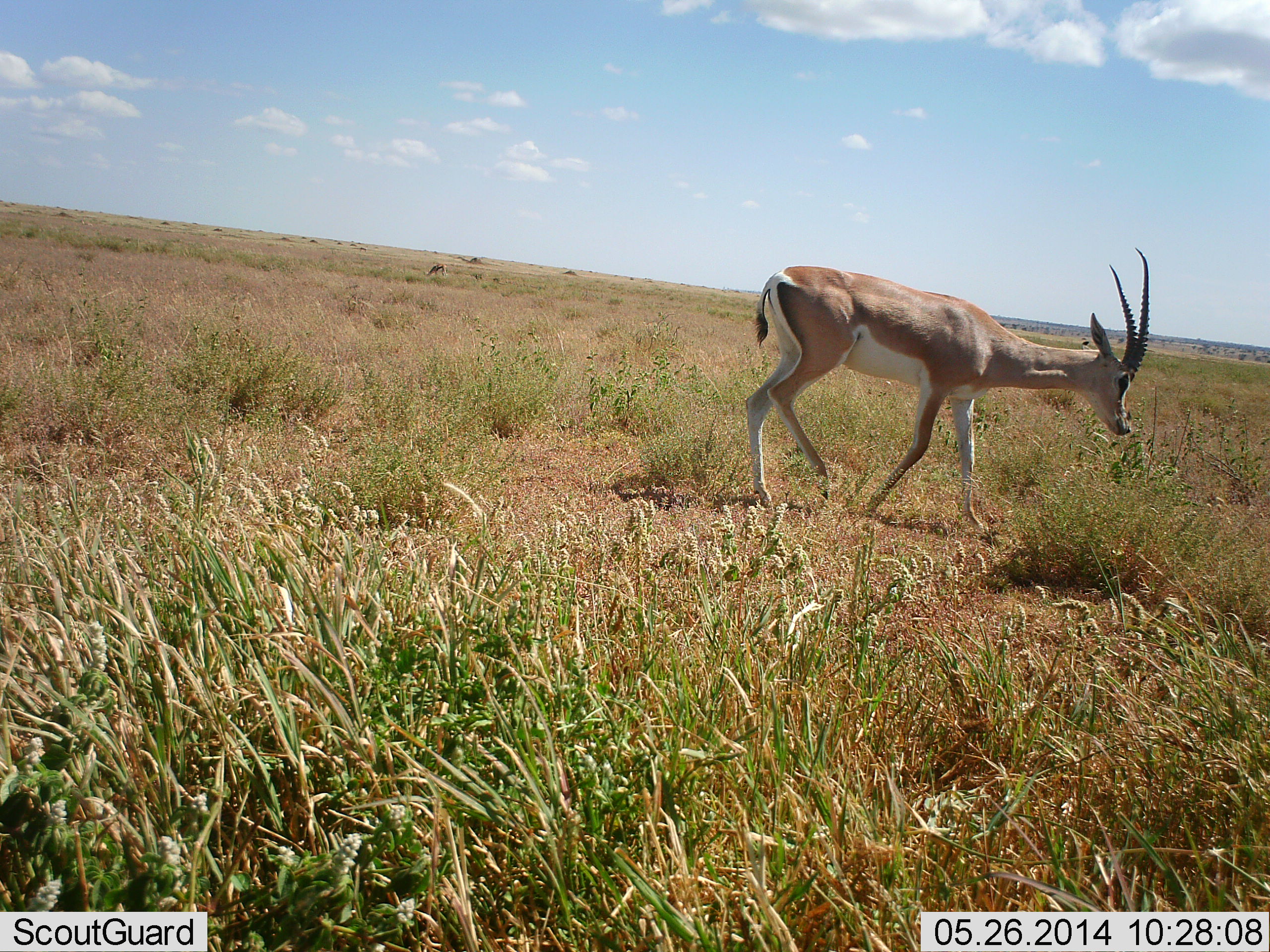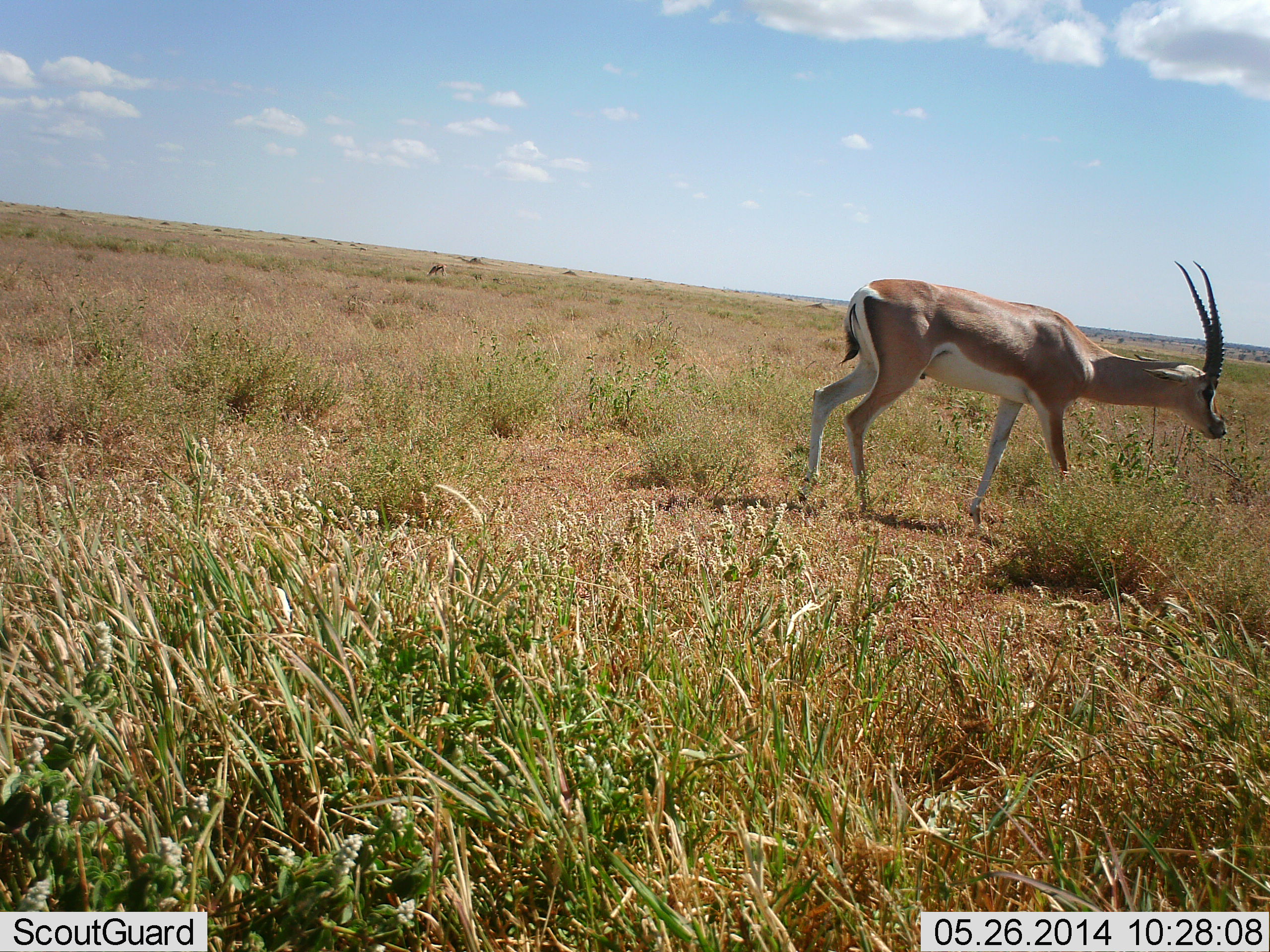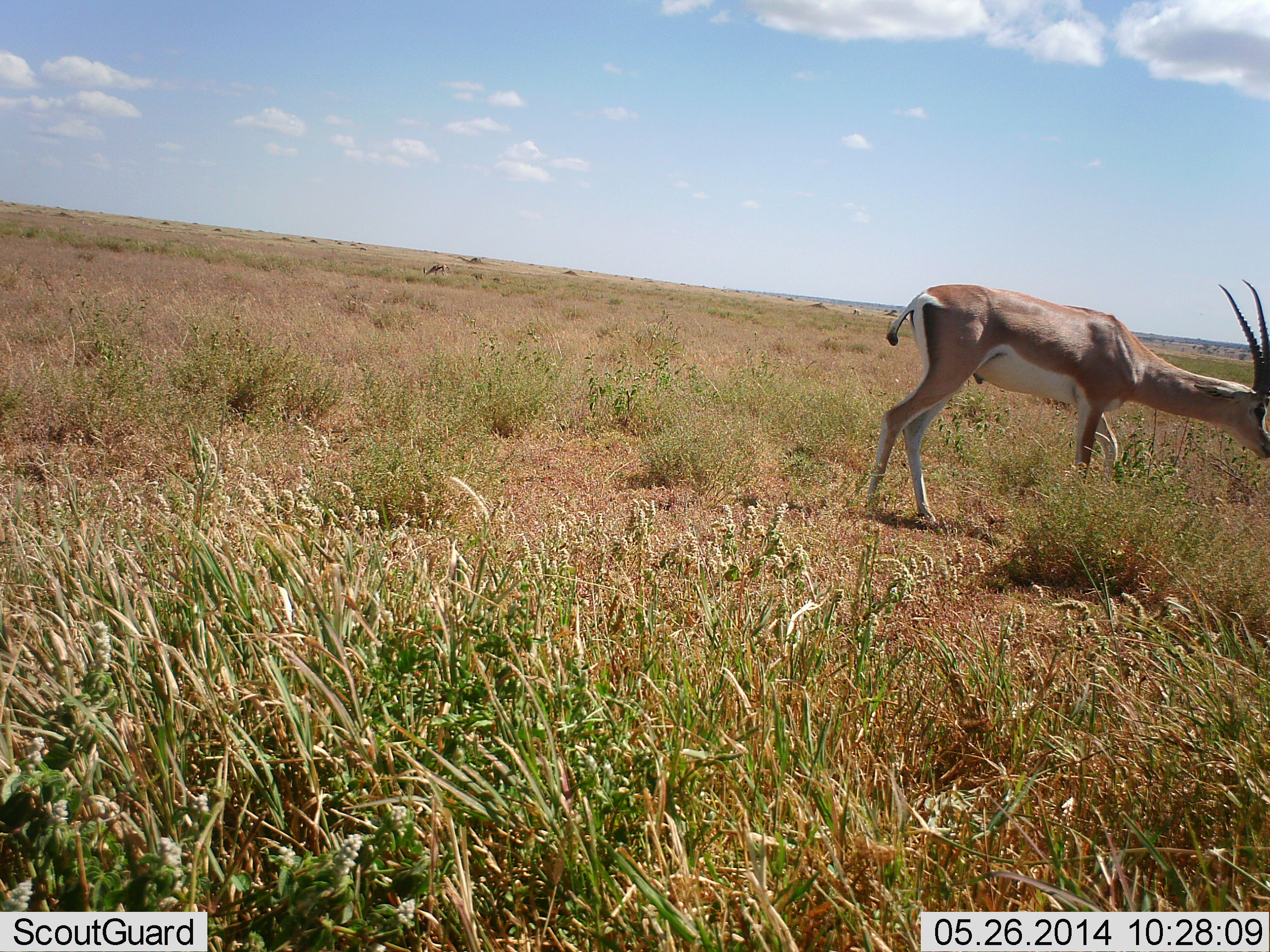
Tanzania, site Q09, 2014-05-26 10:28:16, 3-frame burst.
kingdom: Animalia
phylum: Chordata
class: Mammalia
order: Artiodactyla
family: Bovidae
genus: Nanger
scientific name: Nanger granti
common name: grant's gazelle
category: gazellegrants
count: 1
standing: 18%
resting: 0%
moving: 91%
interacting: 0%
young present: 0%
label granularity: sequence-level